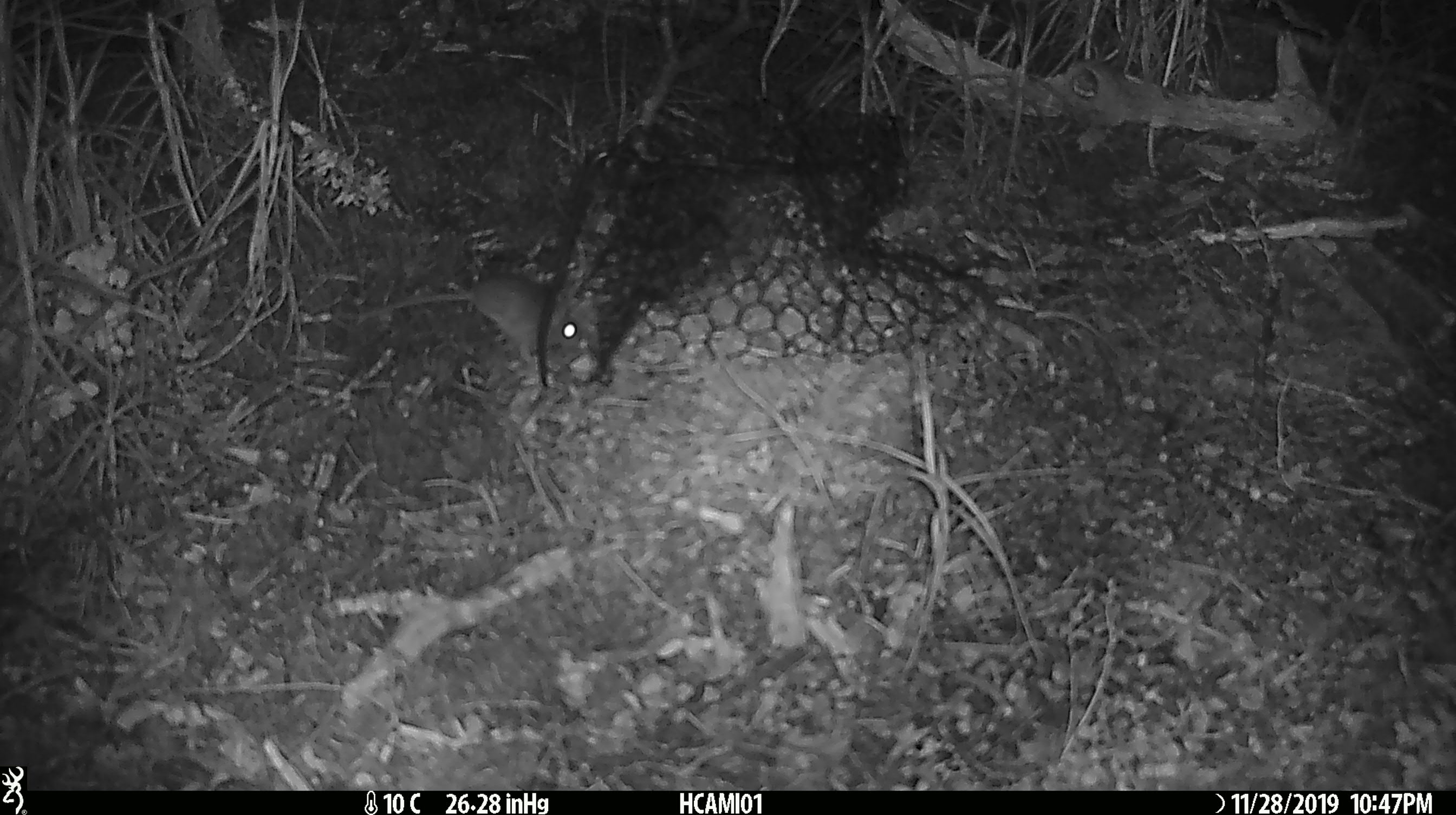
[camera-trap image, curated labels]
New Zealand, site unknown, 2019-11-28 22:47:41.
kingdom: Animalia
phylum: Chordata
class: Mammalia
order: Rodentia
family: Muridae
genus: Mus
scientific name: Mus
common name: mouse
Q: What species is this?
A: Mouse (Mus).